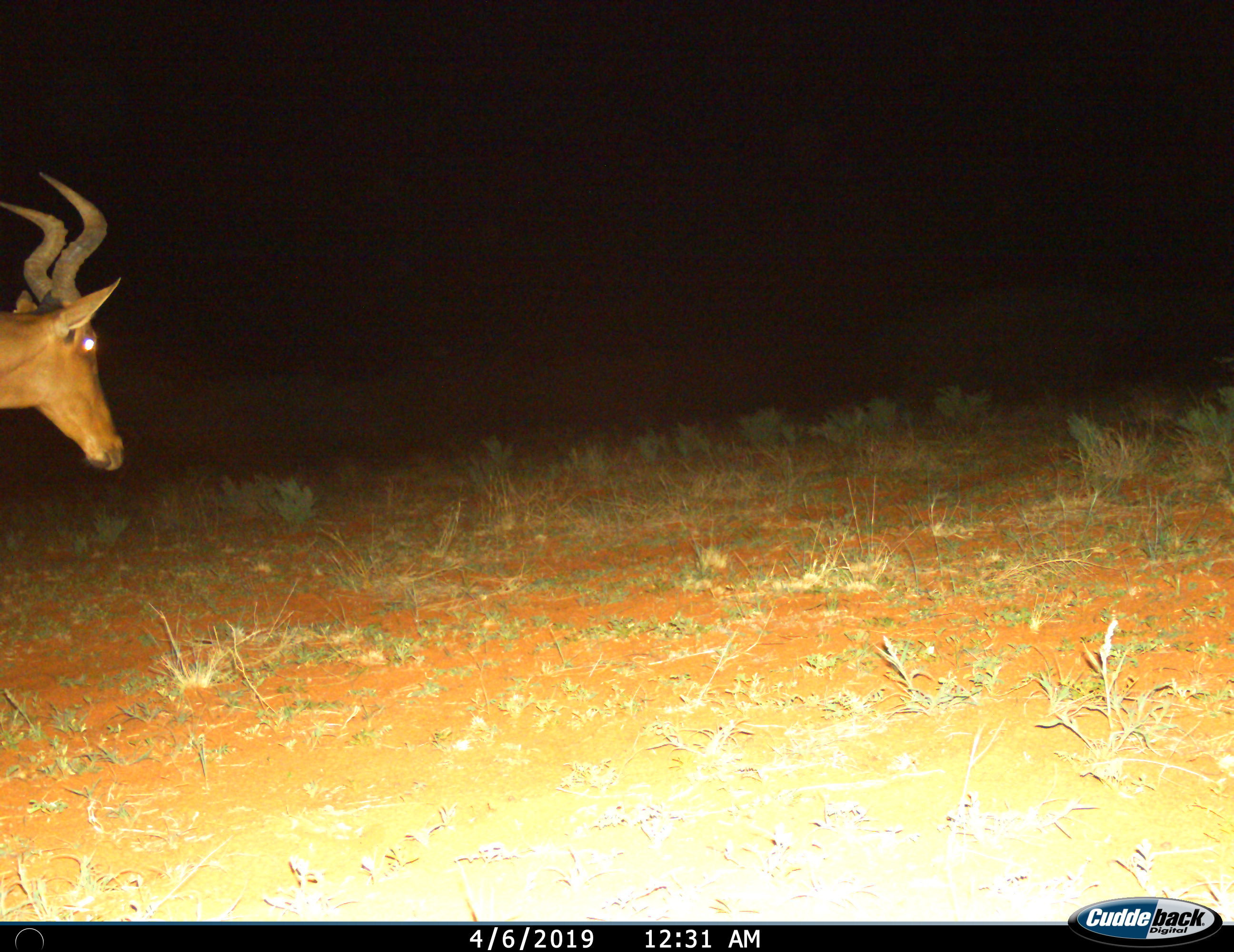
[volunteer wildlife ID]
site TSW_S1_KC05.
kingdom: Animalia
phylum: Chordata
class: Mammalia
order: Artiodactyla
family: Bovidae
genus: Alcelaphus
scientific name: Alcelaphus buselaphus caama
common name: red hartebeest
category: hartebeestred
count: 1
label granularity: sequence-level